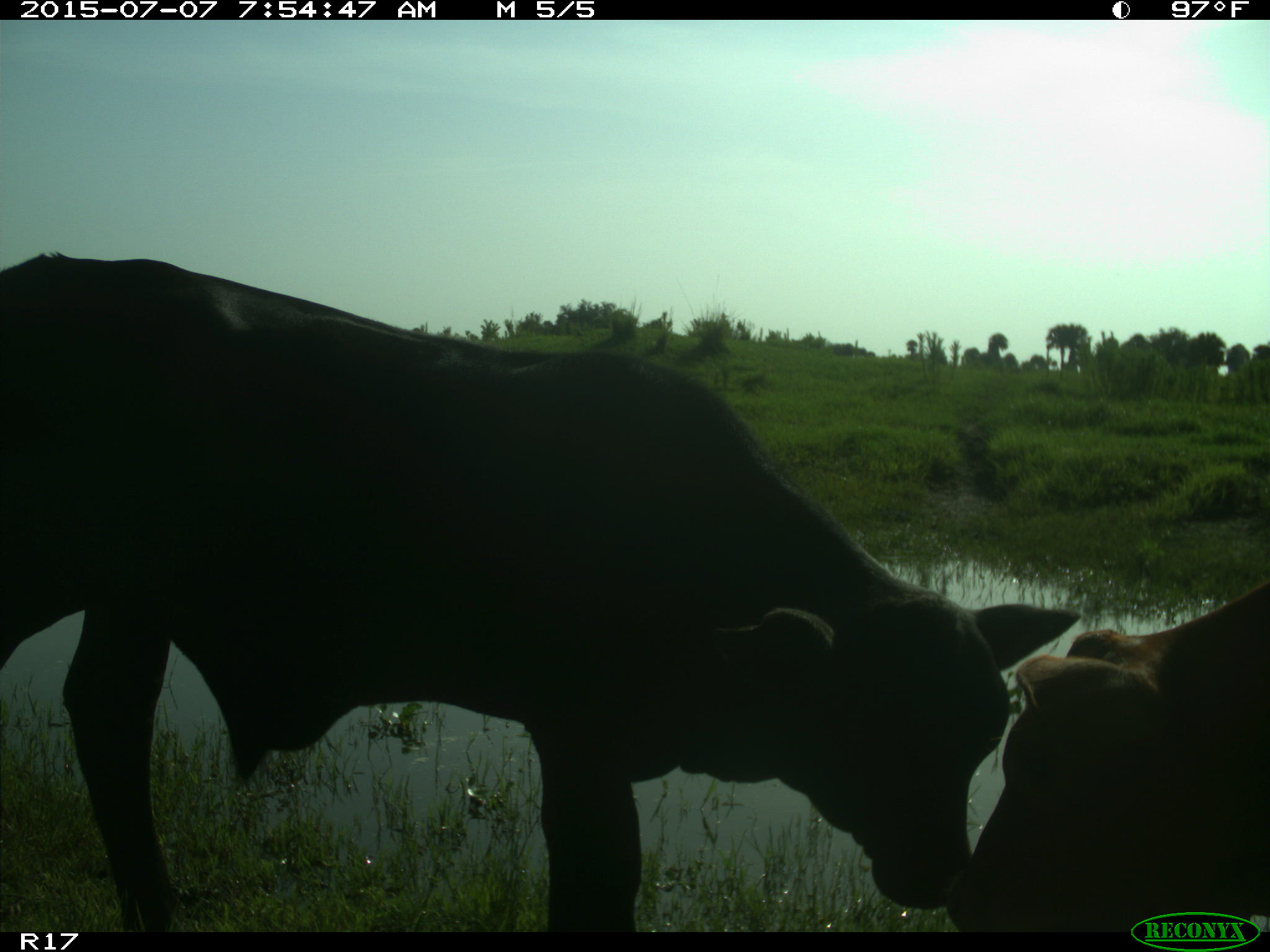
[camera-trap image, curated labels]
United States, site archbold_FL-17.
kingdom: Animalia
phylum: Chordata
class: Mammalia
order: Artiodactyla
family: Bovidae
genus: Bos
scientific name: Bos taurus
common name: domestic cow